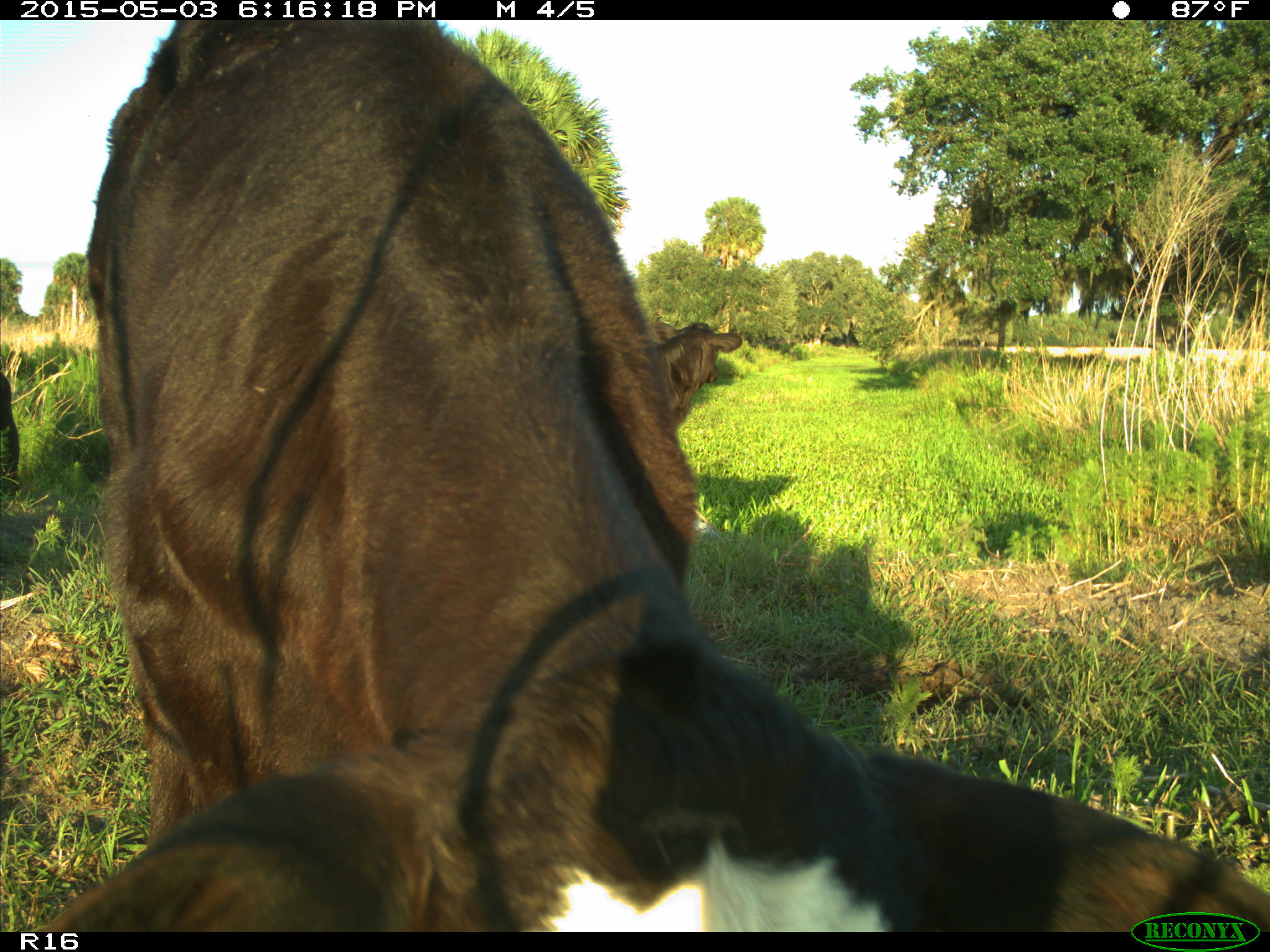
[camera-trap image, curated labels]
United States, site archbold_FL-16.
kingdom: Animalia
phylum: Chordata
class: Mammalia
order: Artiodactyla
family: Bovidae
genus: Bos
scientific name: Bos taurus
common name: domestic cow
Bos taurus (domestic cow).